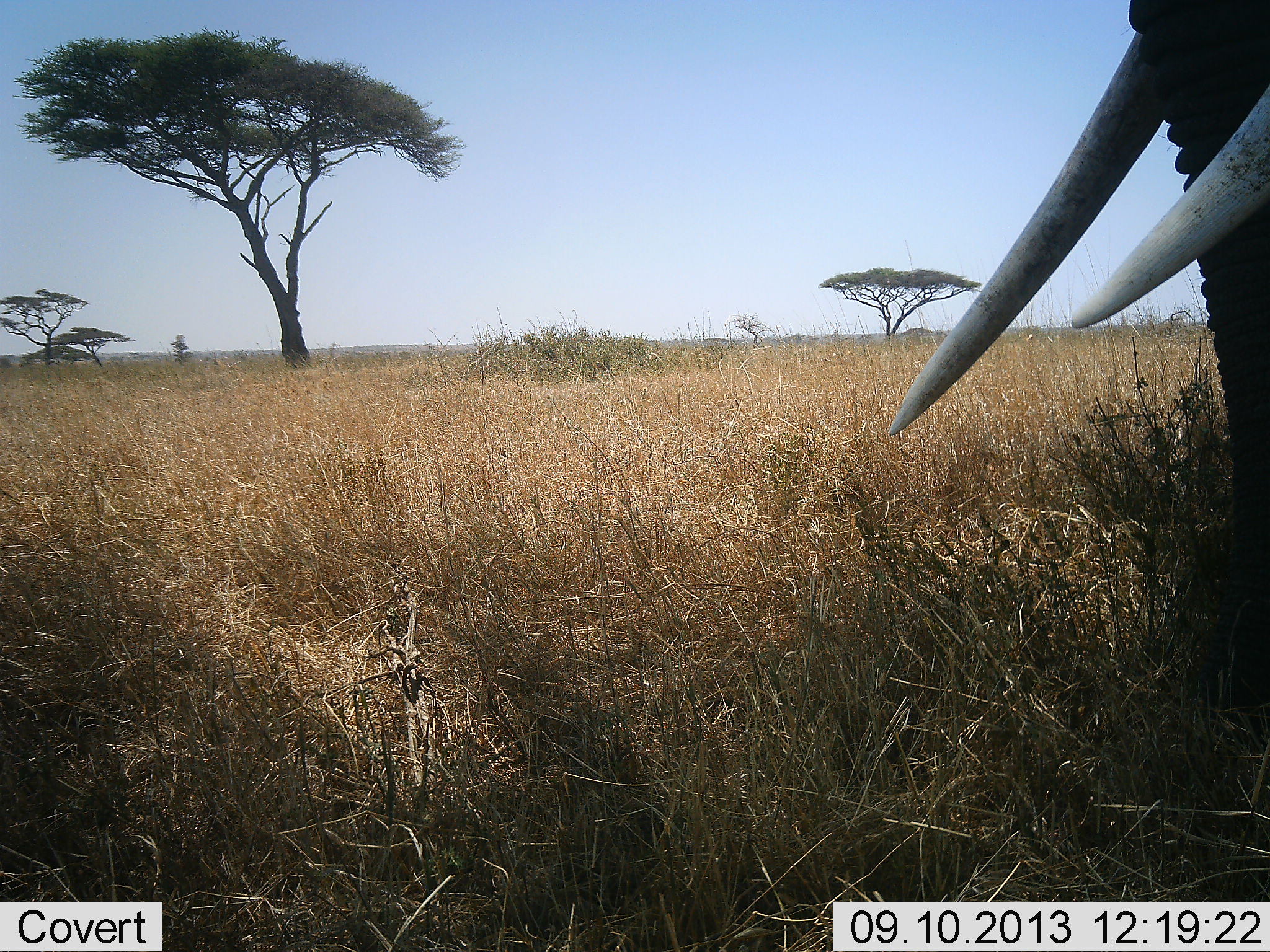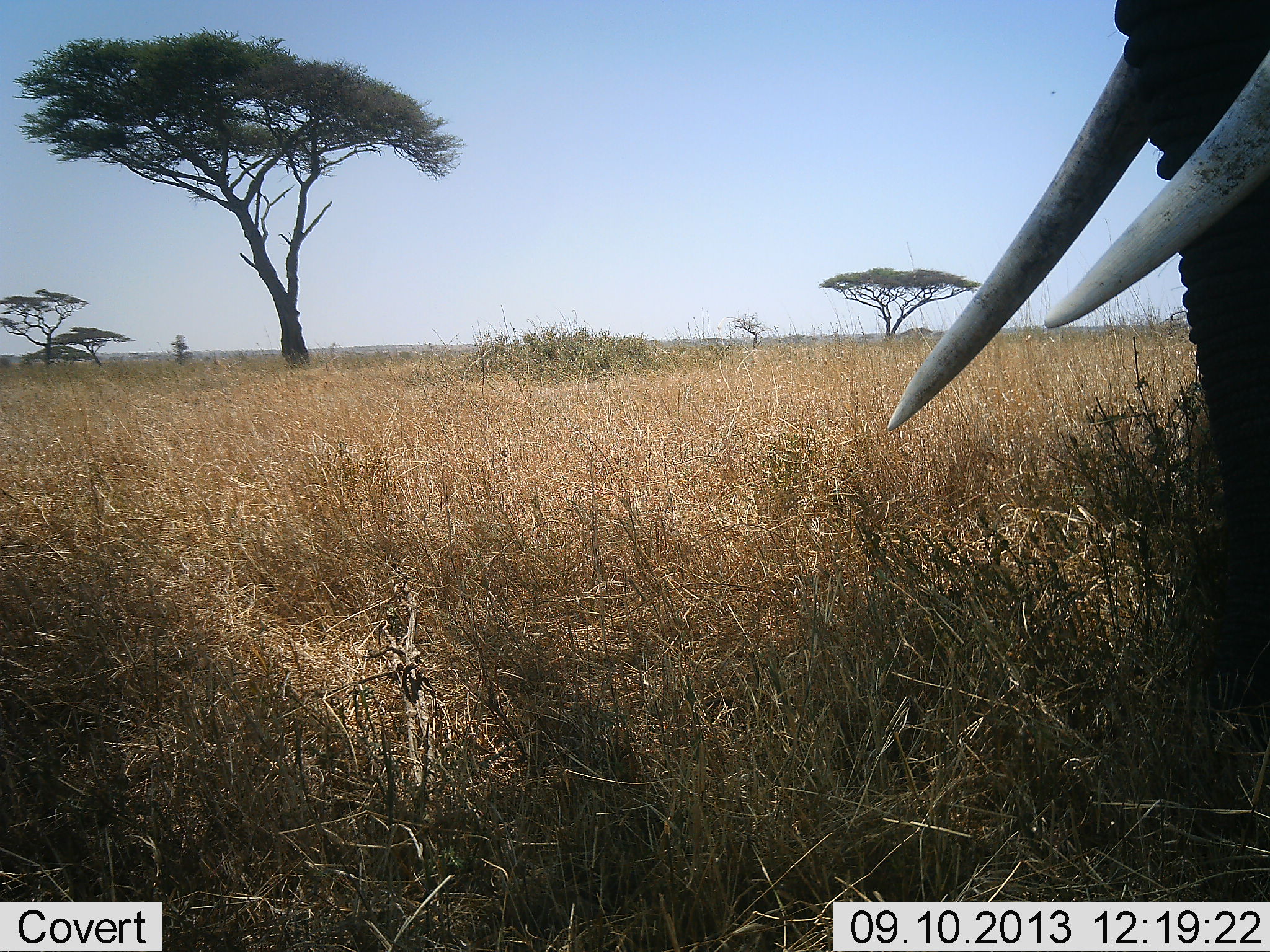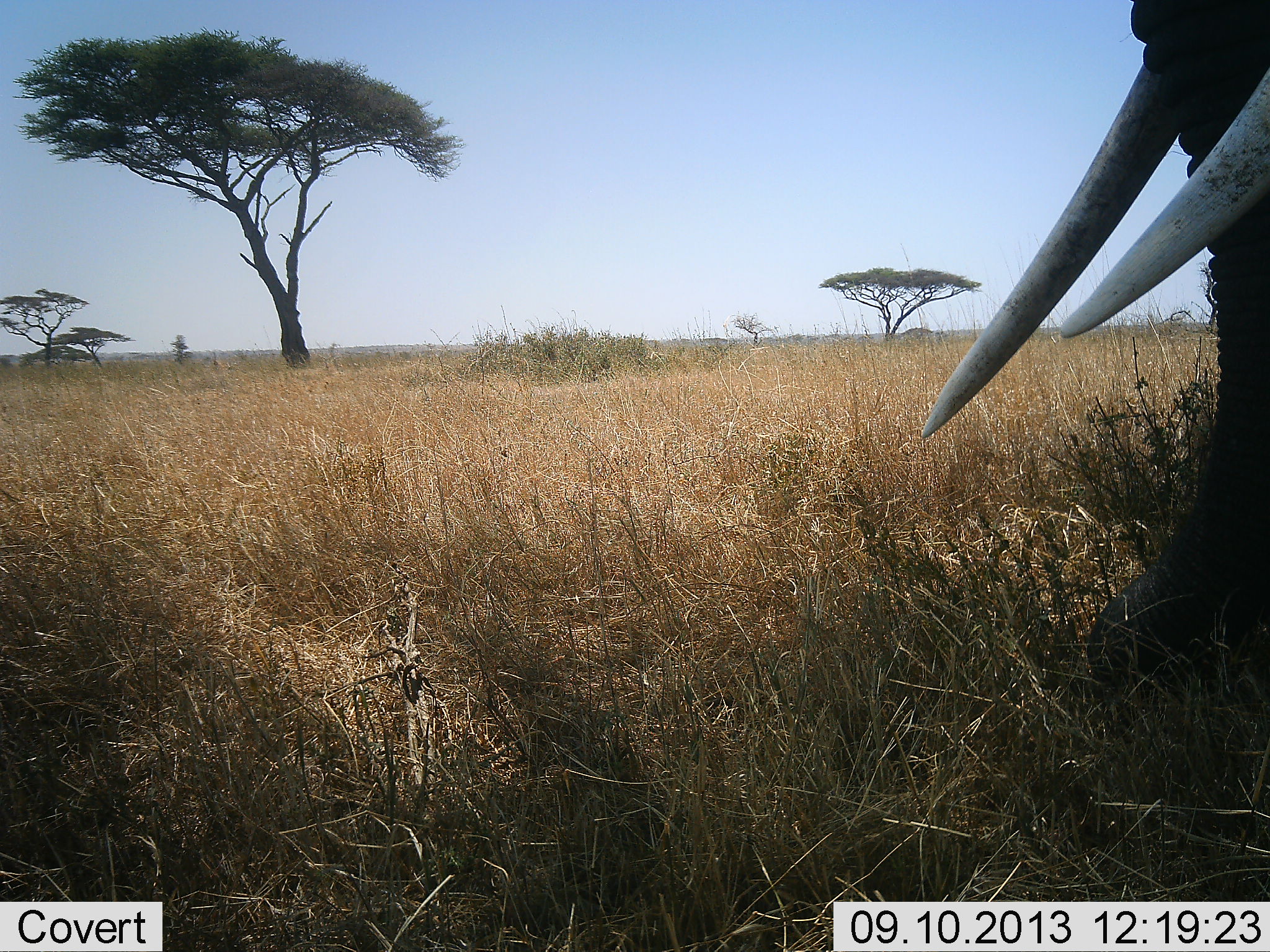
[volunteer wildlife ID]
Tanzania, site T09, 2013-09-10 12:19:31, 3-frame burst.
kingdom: Animalia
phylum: Chordata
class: Mammalia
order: Proboscidea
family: Elephantidae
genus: Loxodonta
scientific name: Loxodonta africana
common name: african bush elephant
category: elephant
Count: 1.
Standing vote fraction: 76%.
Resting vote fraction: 0%.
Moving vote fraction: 17%.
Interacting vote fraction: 0%.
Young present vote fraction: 0%.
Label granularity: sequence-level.